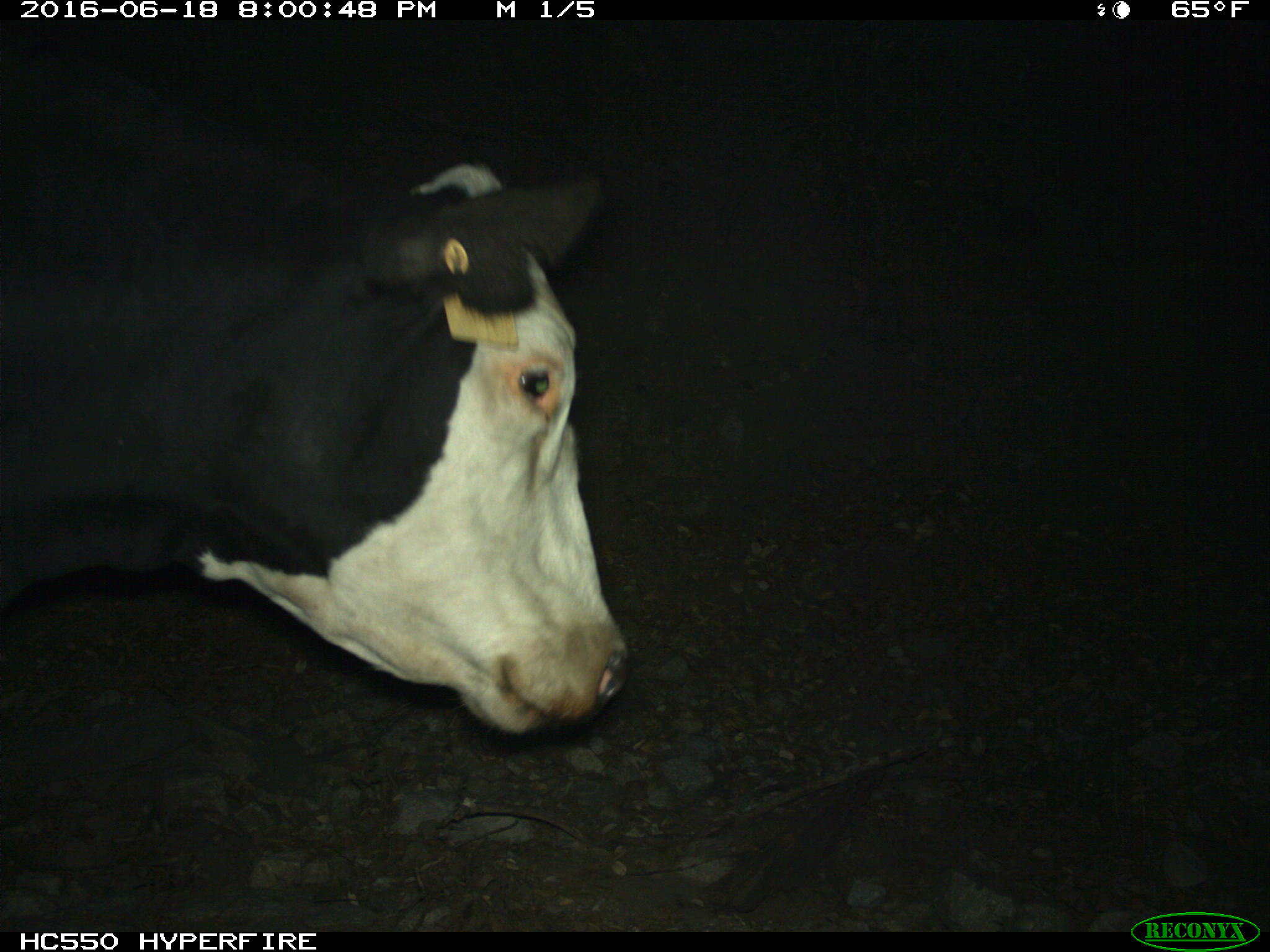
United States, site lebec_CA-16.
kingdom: Animalia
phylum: Chordata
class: Mammalia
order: Artiodactyla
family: Bovidae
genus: Bos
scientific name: Bos taurus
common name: domestic cow